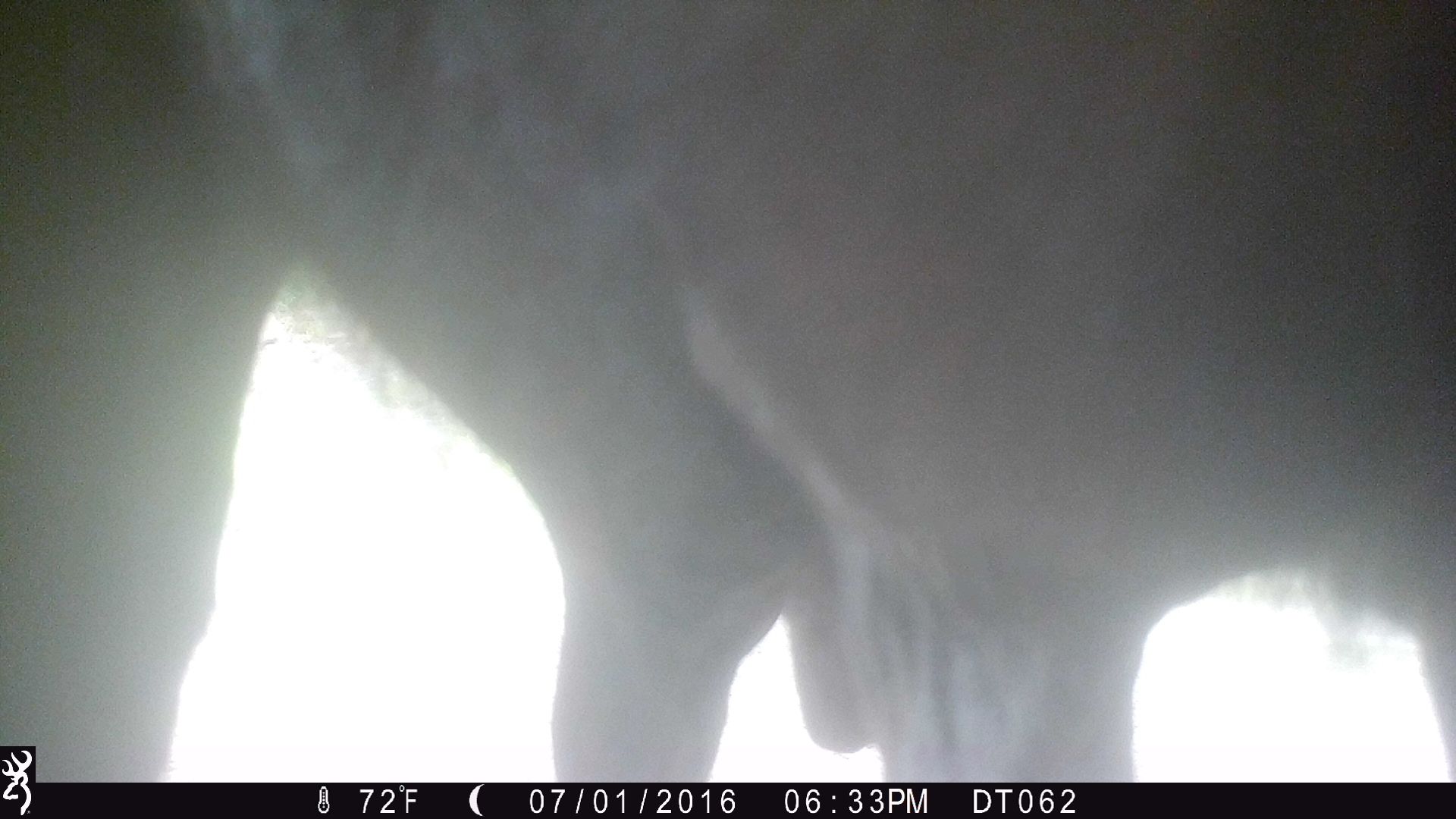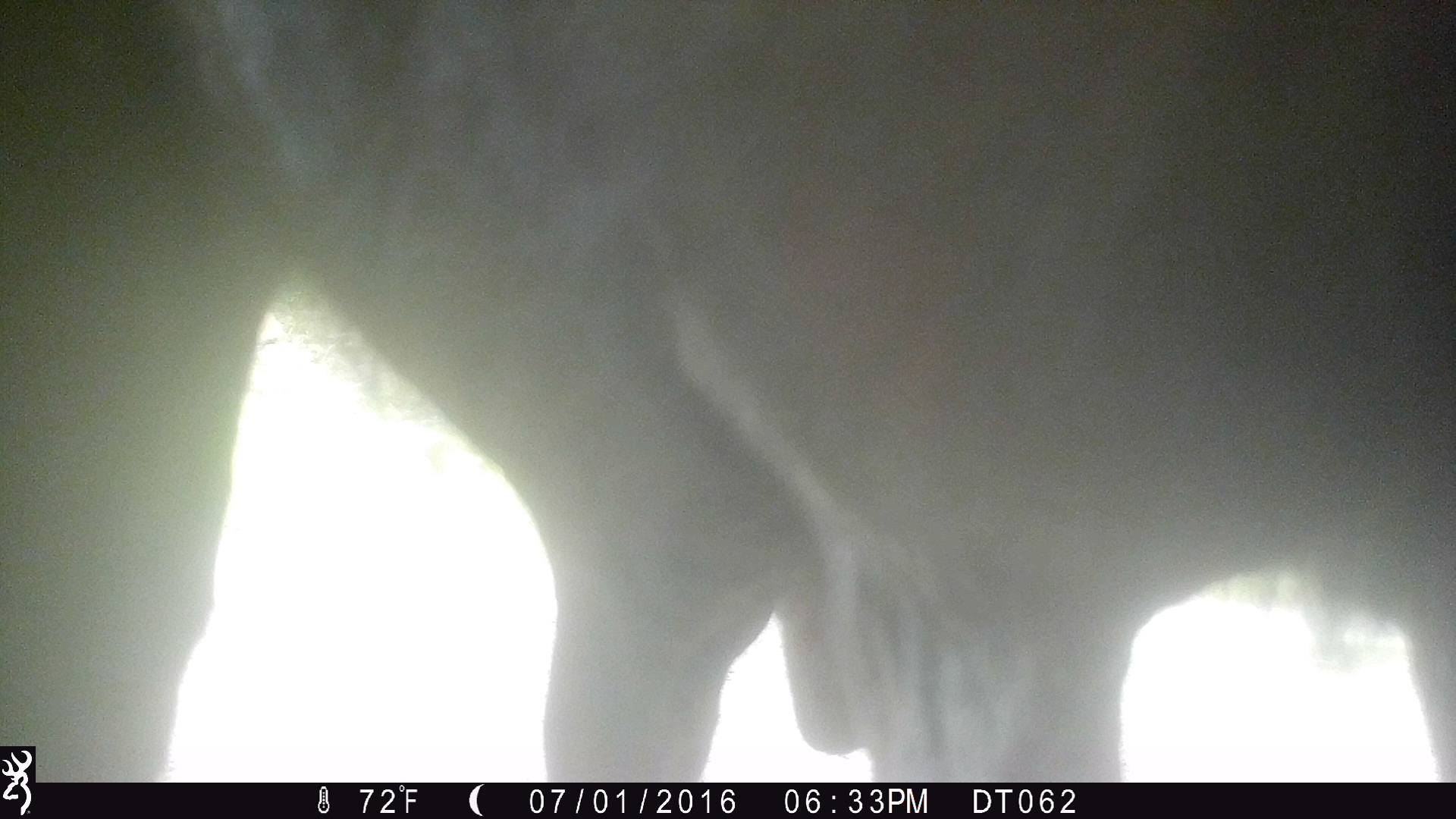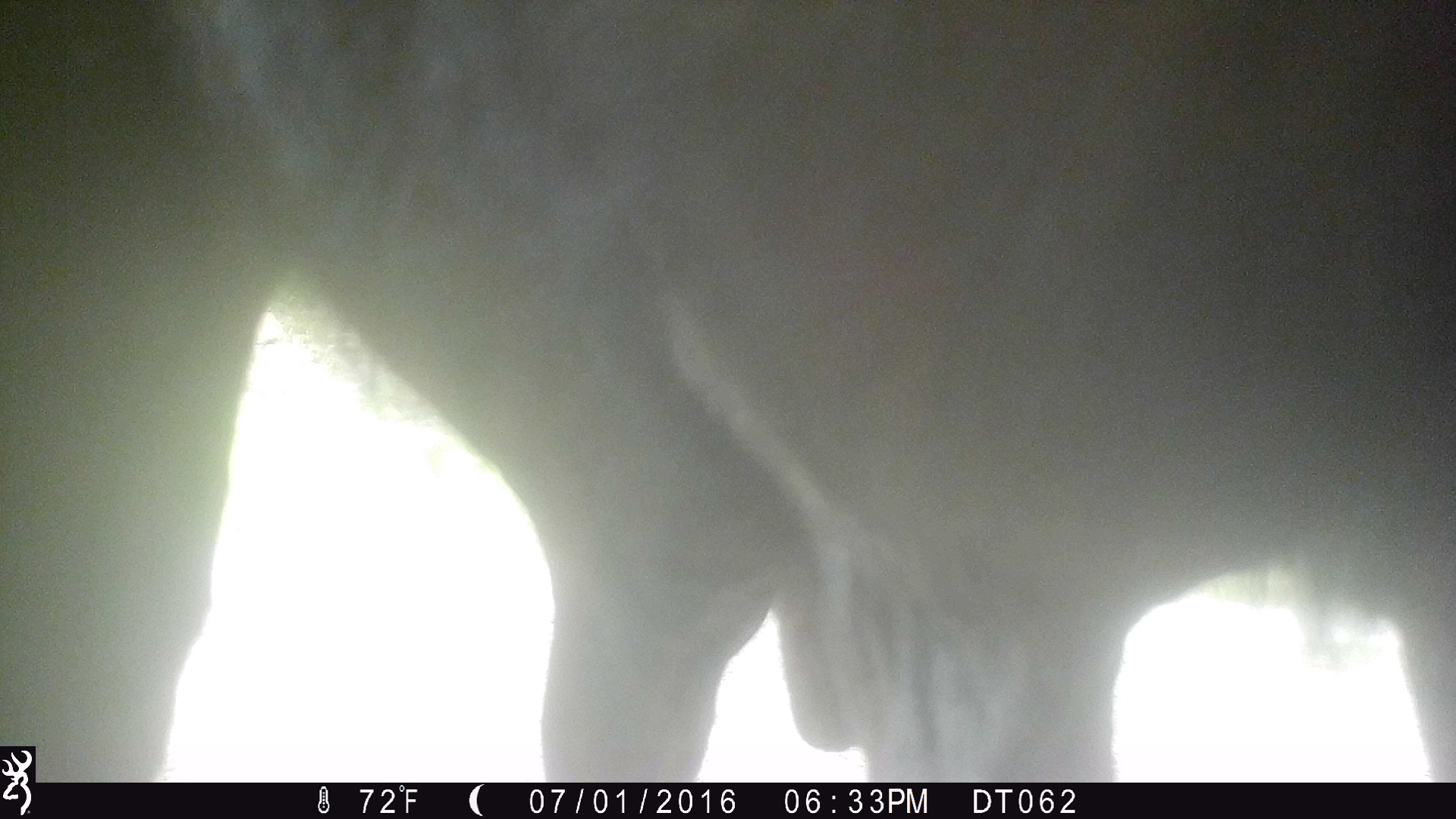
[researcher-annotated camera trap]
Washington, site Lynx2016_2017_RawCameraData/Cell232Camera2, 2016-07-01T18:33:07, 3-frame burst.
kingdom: Animalia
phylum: Chordata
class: Mammalia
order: Artiodactyla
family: Bovidae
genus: Bos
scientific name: Bos taurus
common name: domestic cattle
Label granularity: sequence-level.